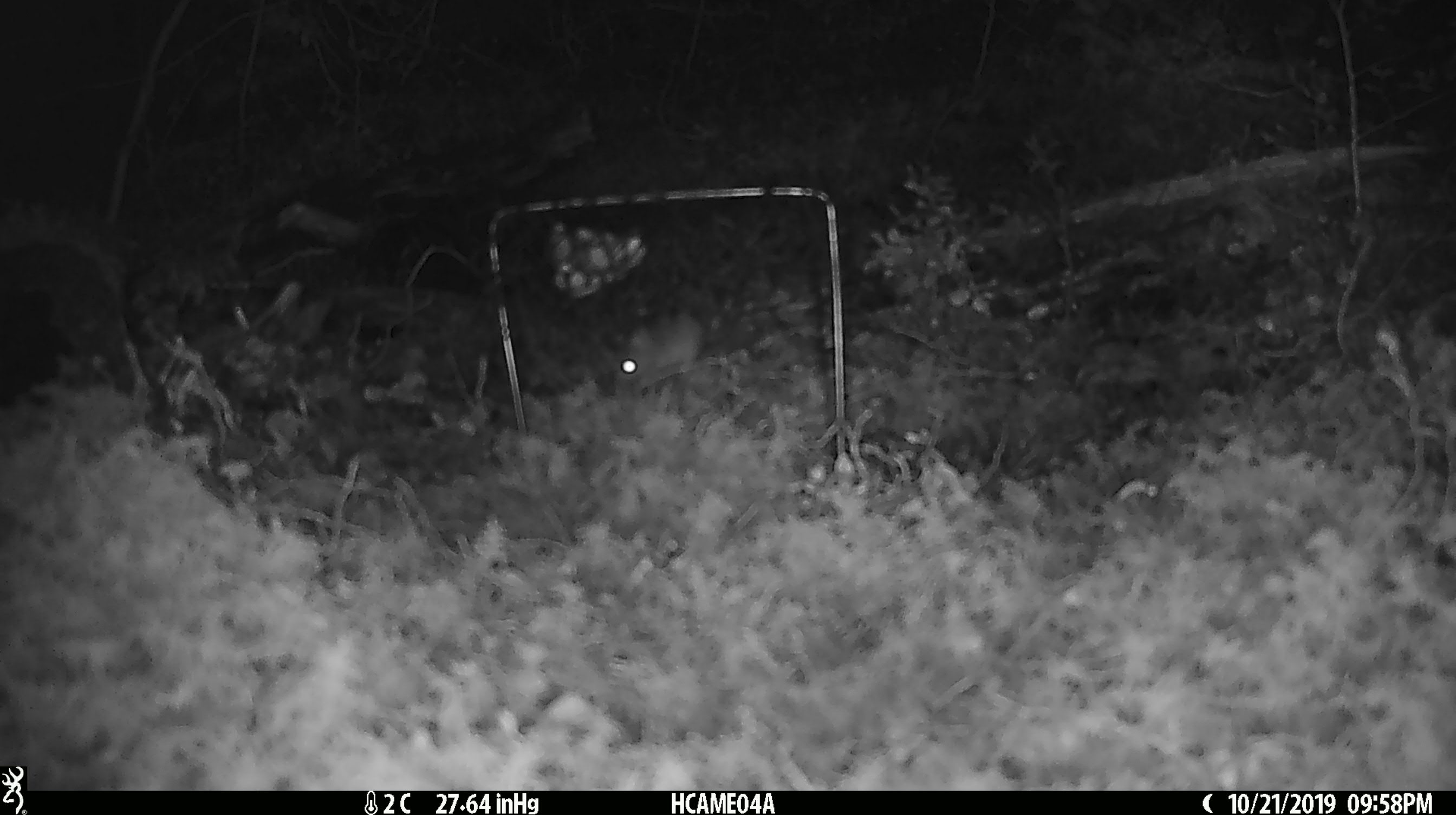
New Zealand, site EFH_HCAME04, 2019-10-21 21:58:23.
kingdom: Animalia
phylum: Chordata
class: Mammalia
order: Rodentia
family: Muridae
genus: Mus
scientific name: Mus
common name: mouse